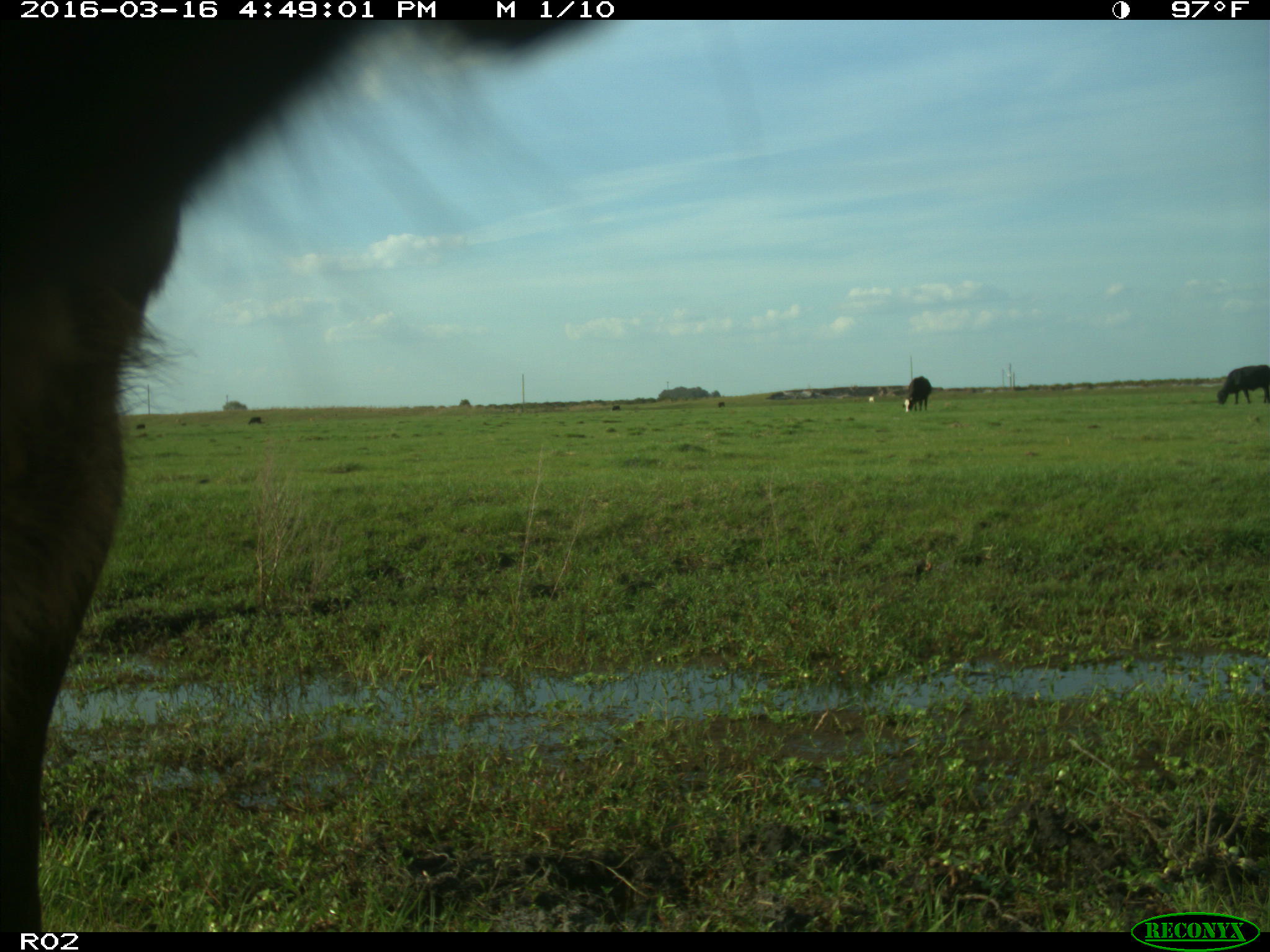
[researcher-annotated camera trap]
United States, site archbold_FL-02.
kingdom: Animalia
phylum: Chordata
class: Mammalia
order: Artiodactyla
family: Bovidae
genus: Bos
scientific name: Bos taurus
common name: domestic cow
Bos taurus (domestic cow).